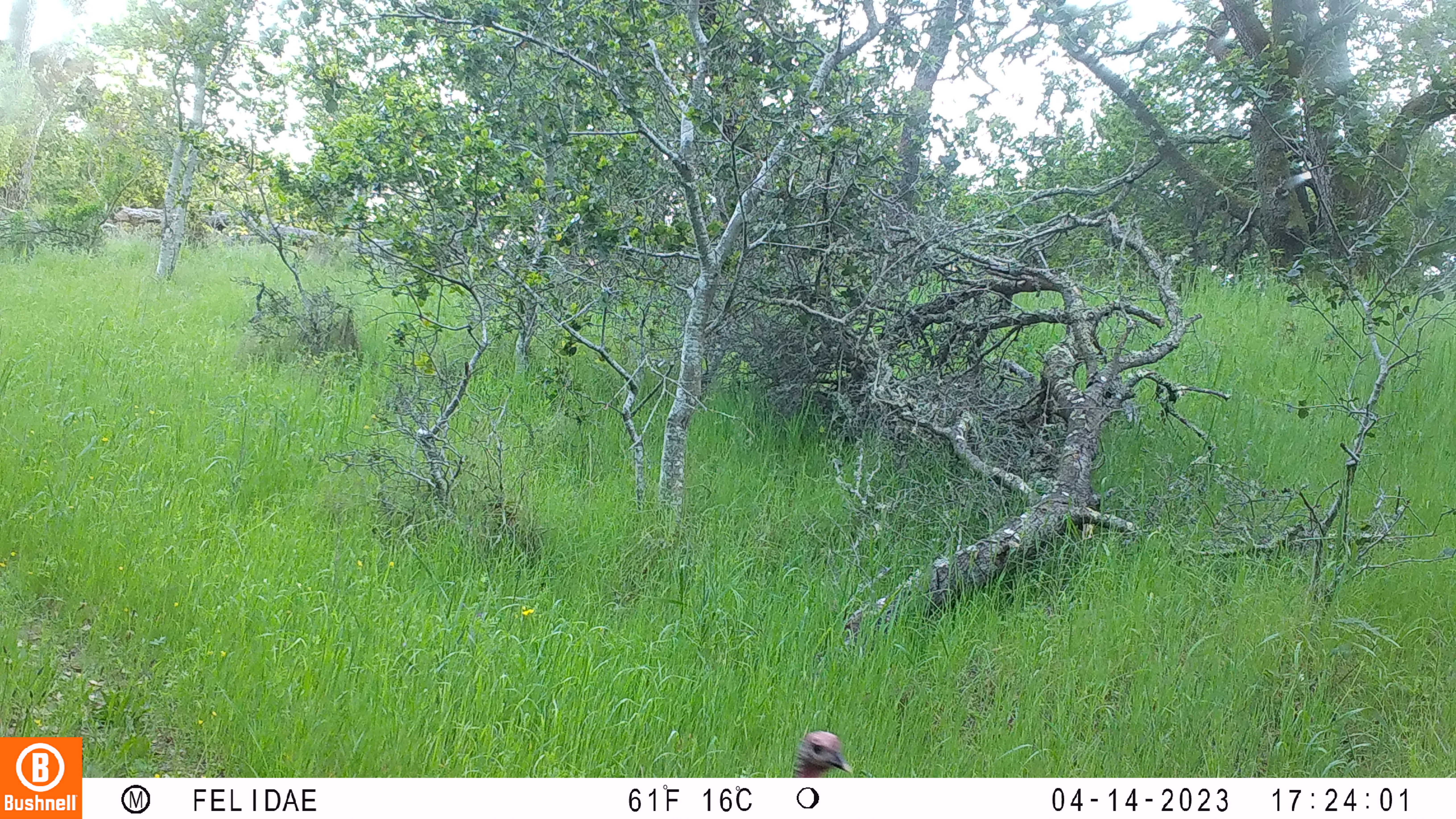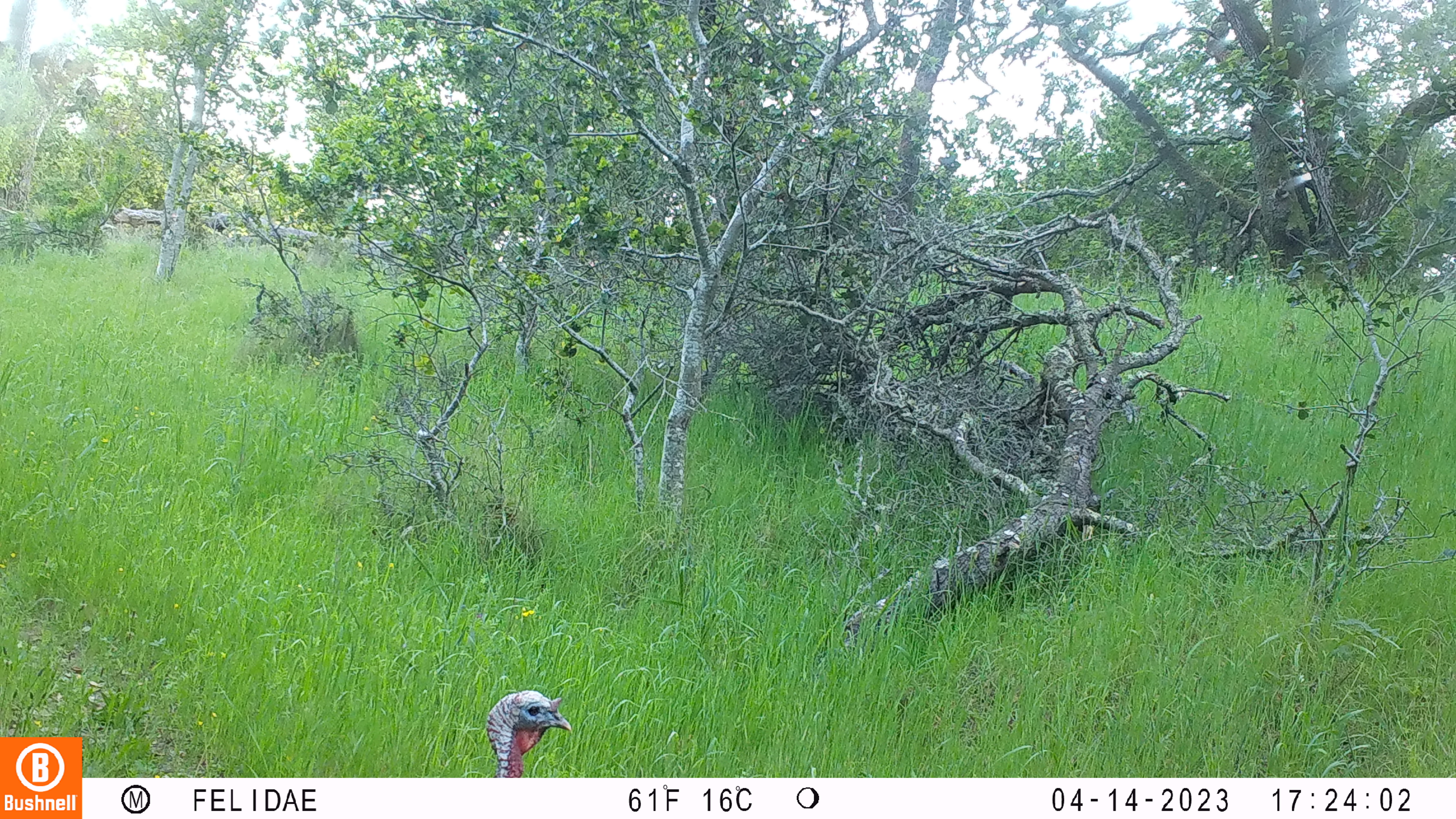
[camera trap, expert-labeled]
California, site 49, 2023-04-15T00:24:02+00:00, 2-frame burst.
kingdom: Animalia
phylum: Chordata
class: Aves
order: Galliformes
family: Phasianidae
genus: Meleagris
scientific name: Meleagris gallopavo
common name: turkey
Turkey (Meleagris gallopavo).